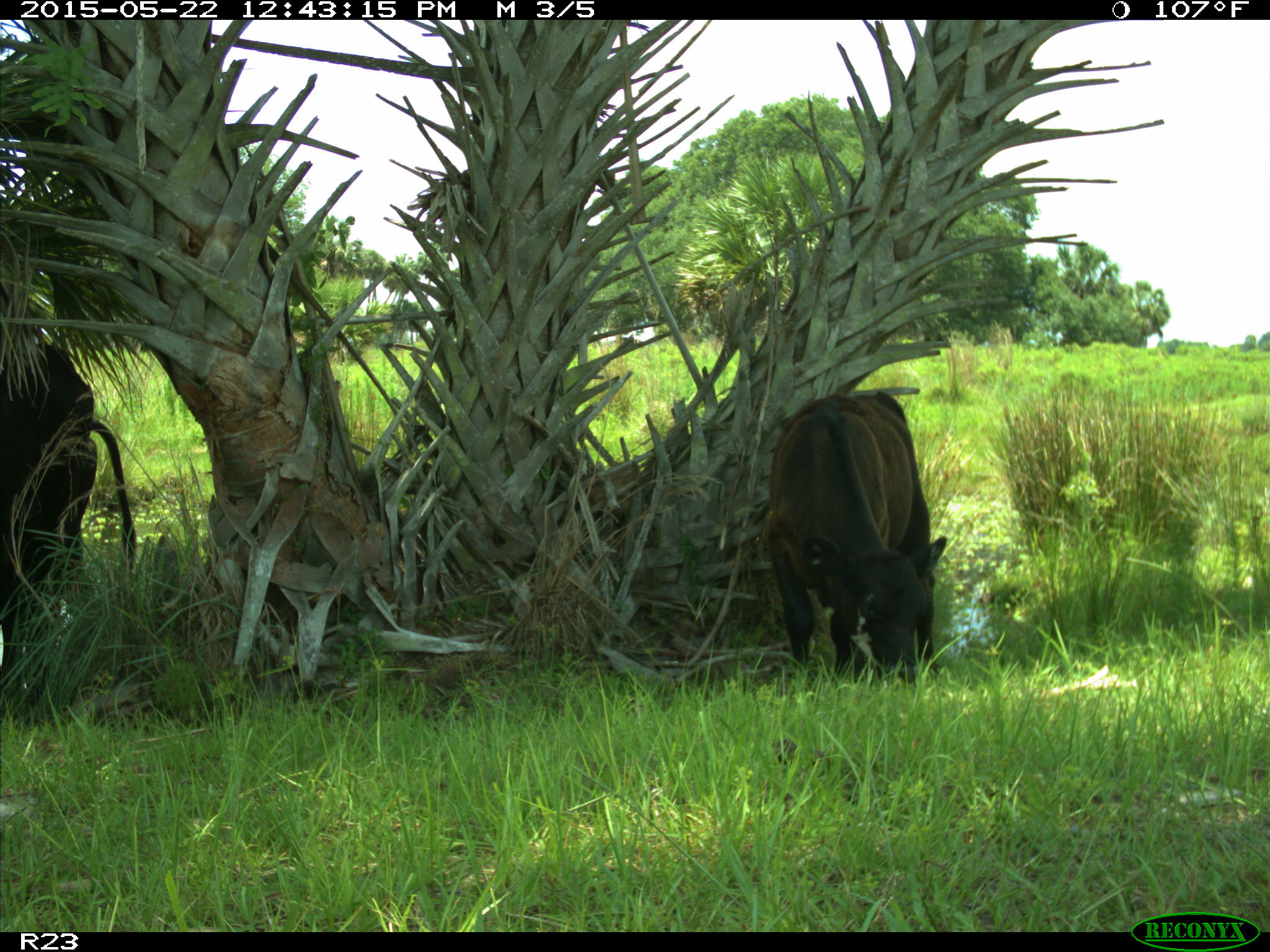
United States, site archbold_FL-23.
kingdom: Animalia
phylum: Chordata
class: Mammalia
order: Artiodactyla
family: Bovidae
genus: Bos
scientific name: Bos taurus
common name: domestic cow